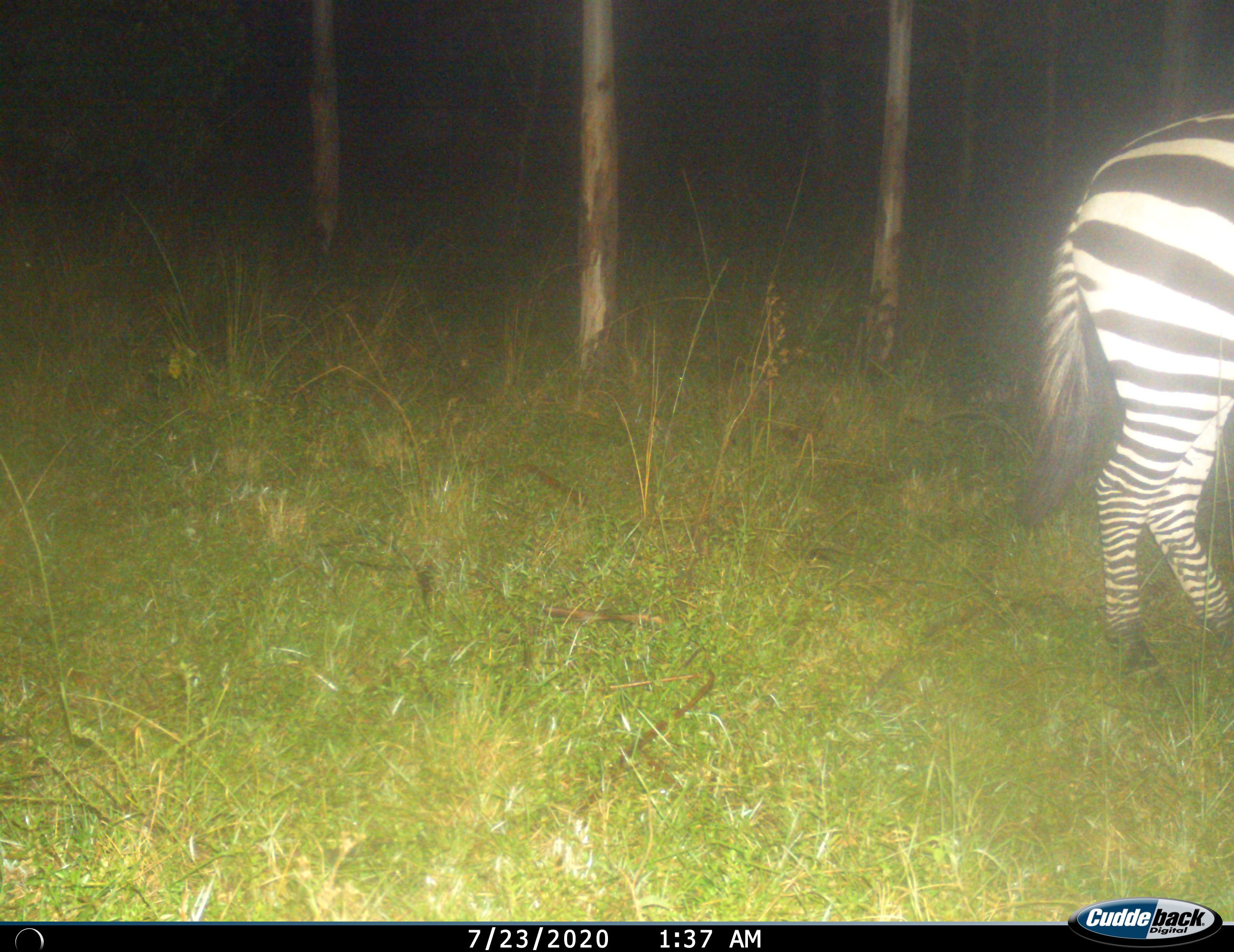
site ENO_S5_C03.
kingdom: Animalia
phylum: Chordata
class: Mammalia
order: Perissodactyla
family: Equidae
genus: Equus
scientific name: Equus quagga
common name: plains zebra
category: zebraplains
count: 1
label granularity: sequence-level